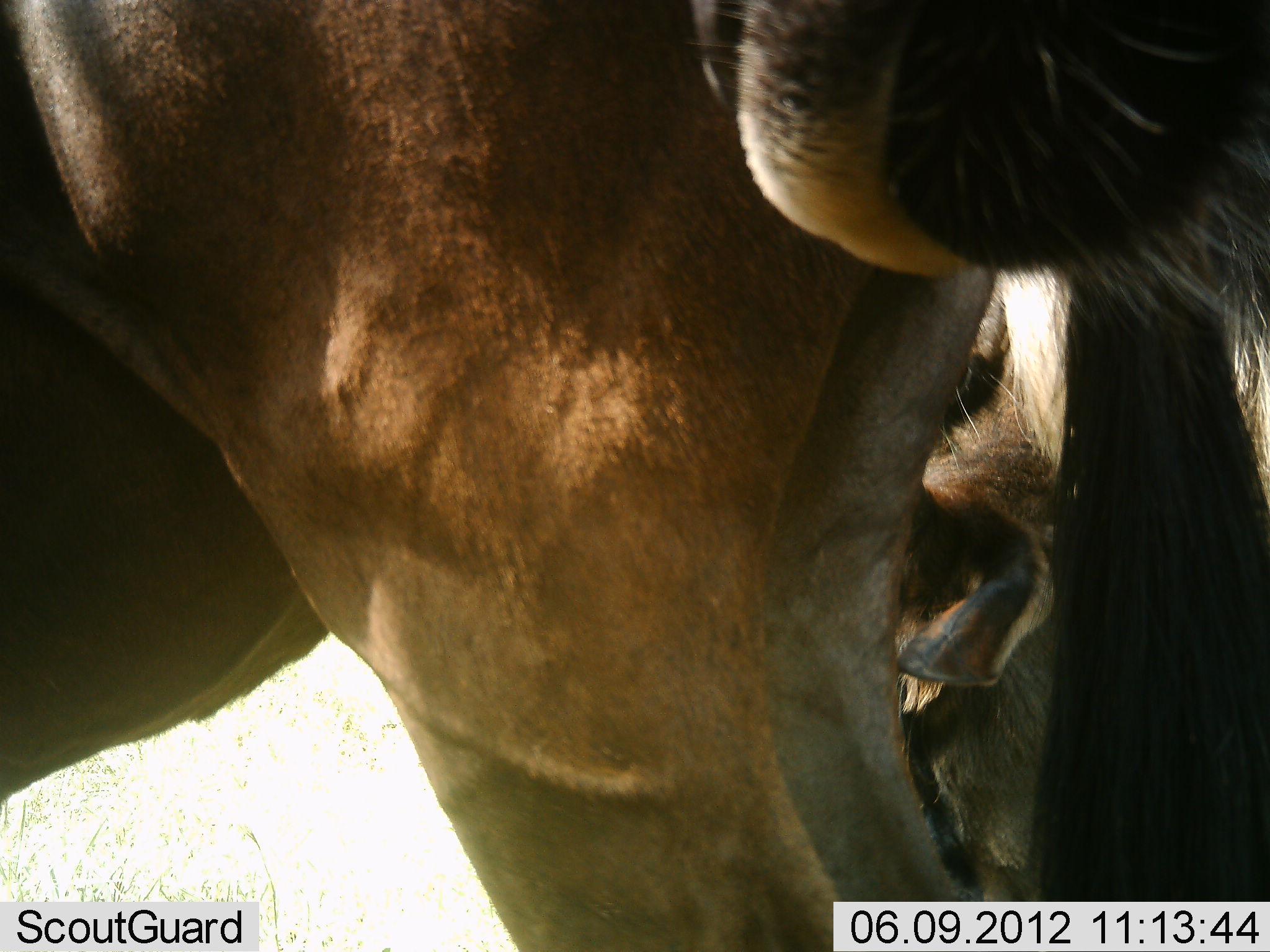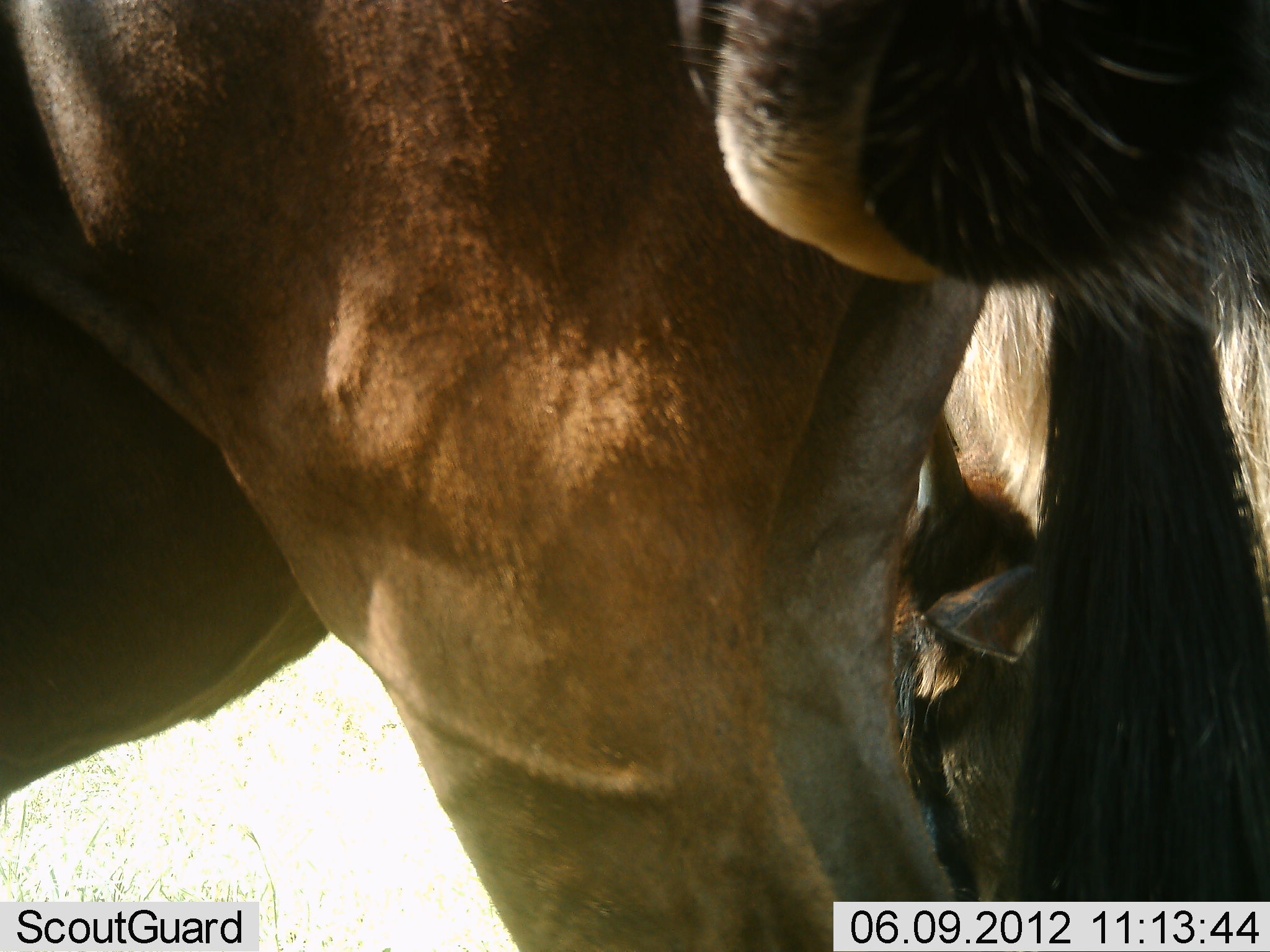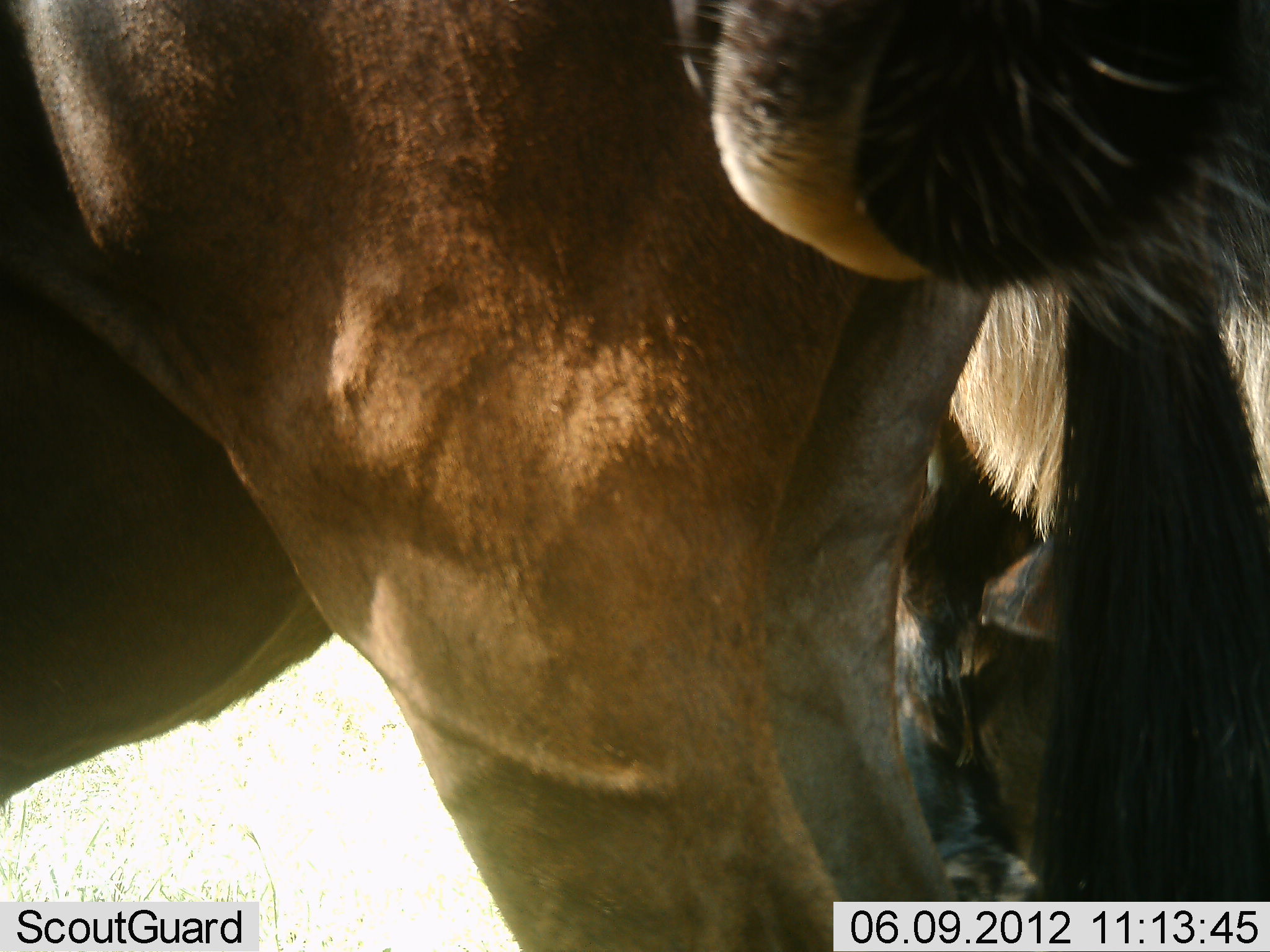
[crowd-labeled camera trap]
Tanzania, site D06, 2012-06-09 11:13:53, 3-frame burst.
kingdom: Animalia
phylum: Chordata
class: Mammalia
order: Artiodactyla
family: Bovidae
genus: Connochaetes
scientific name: Connochaetes taurinus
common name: blue wildebeest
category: wildebeest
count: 3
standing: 80%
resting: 20%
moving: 10%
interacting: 10%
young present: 0%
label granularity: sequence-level